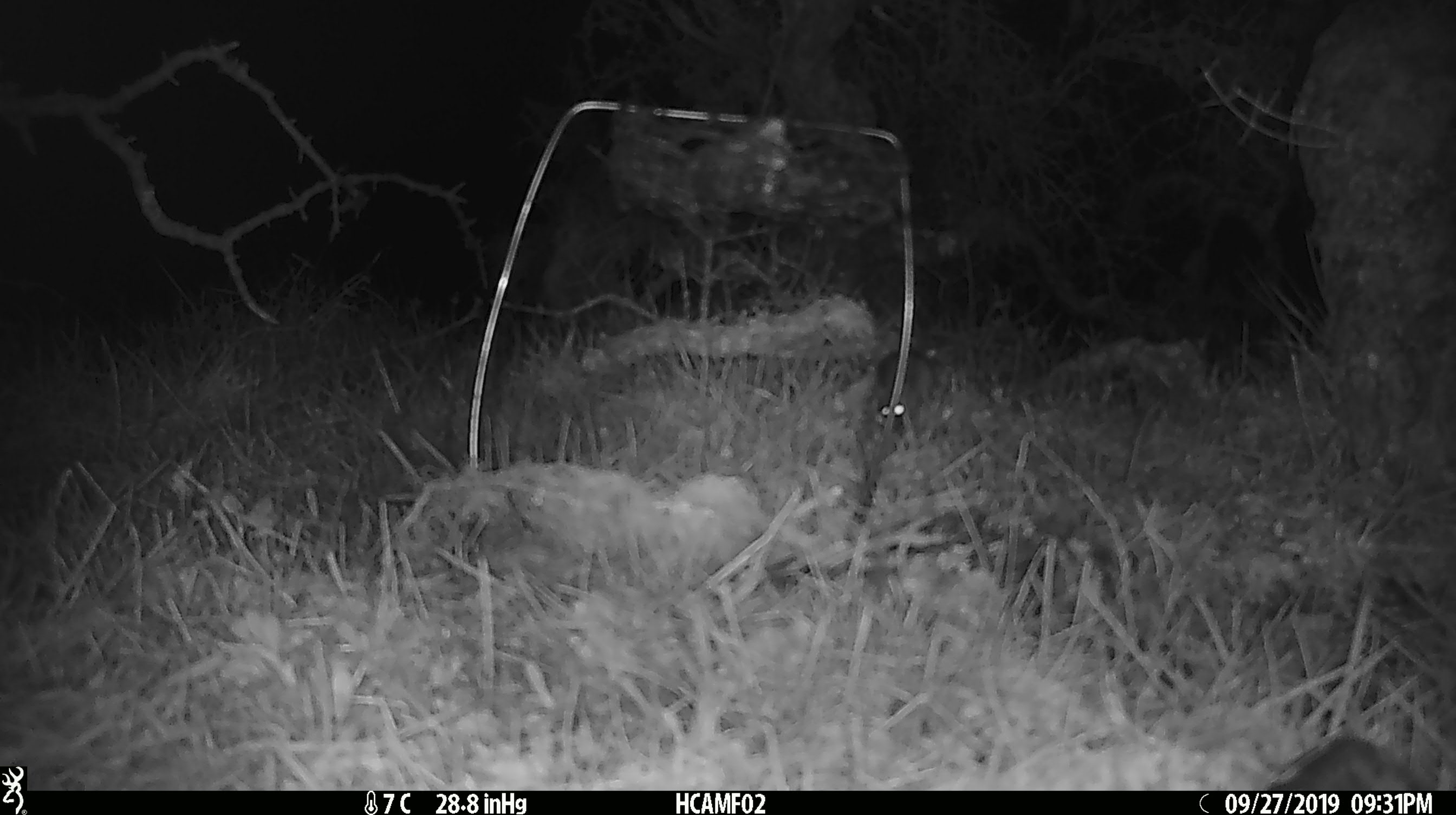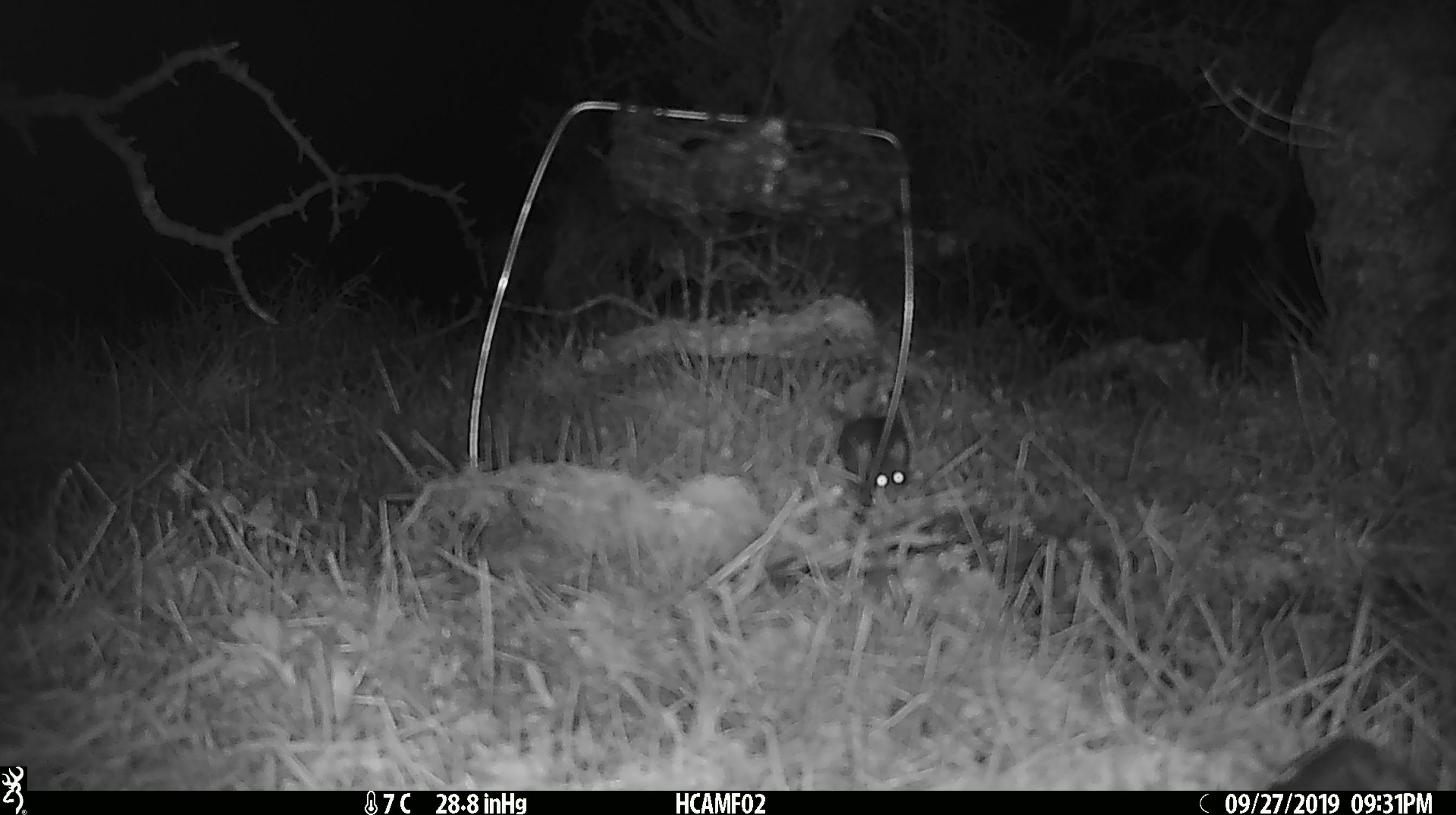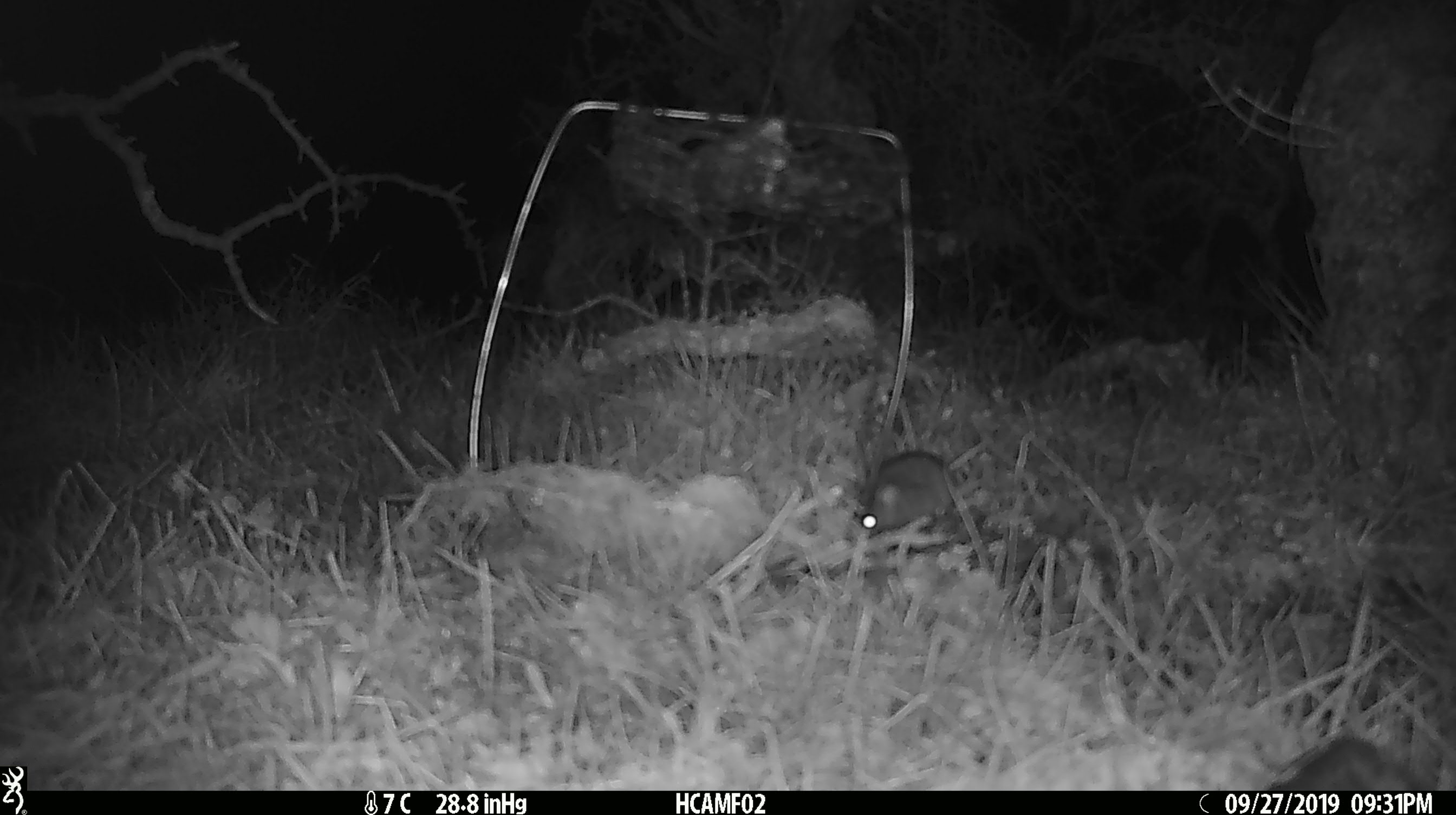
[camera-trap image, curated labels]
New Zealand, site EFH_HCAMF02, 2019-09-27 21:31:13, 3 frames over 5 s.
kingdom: Animalia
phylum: Chordata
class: Mammalia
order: Rodentia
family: Muridae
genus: Mus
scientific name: Mus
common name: mouse